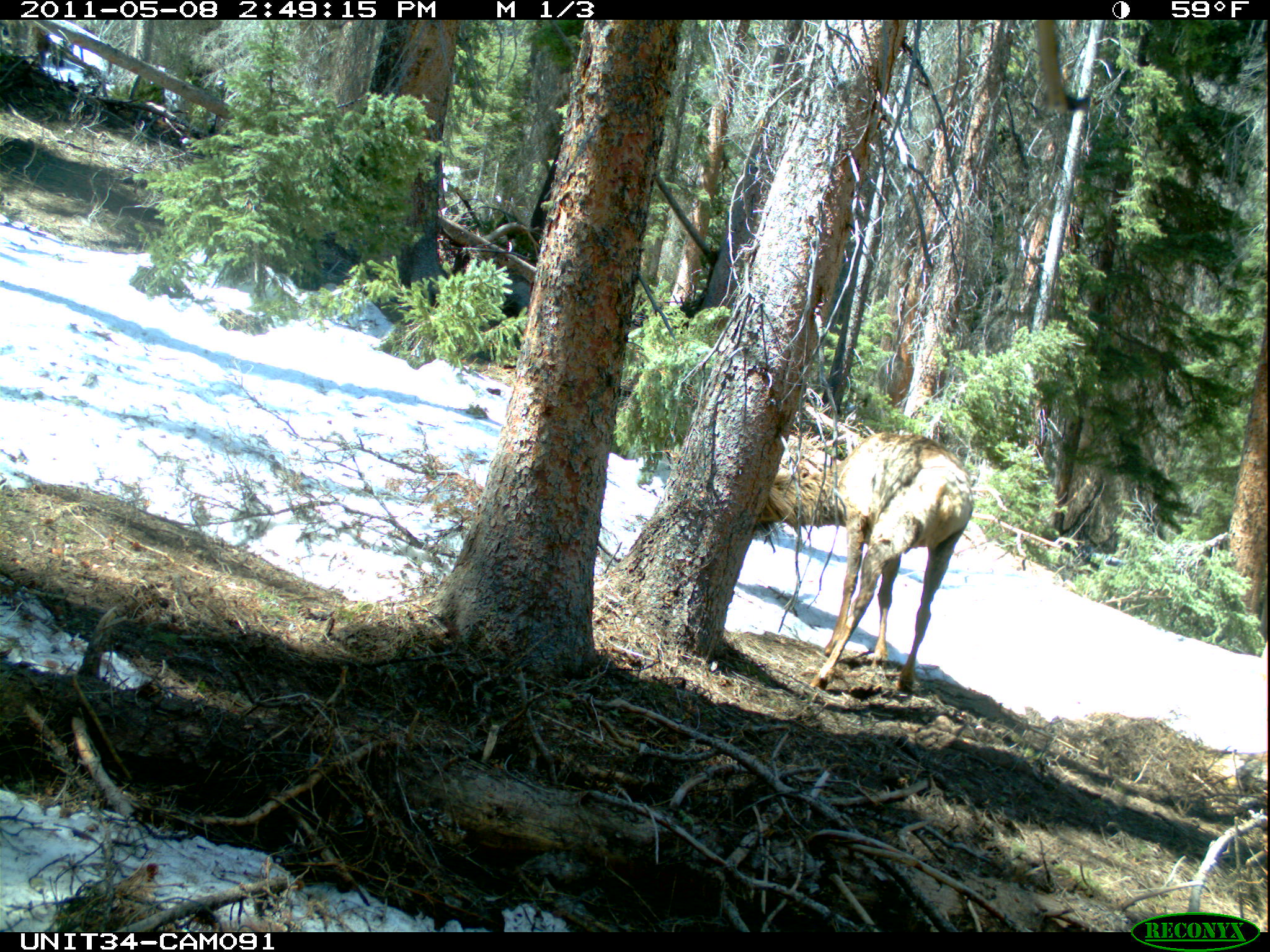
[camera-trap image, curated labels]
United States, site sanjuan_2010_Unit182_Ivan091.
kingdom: Animalia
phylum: Chordata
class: Mammalia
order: Artiodactyla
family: Cervidae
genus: Cervus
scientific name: Cervus elaphus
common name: red deer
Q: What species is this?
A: Cervus elaphus (red deer).